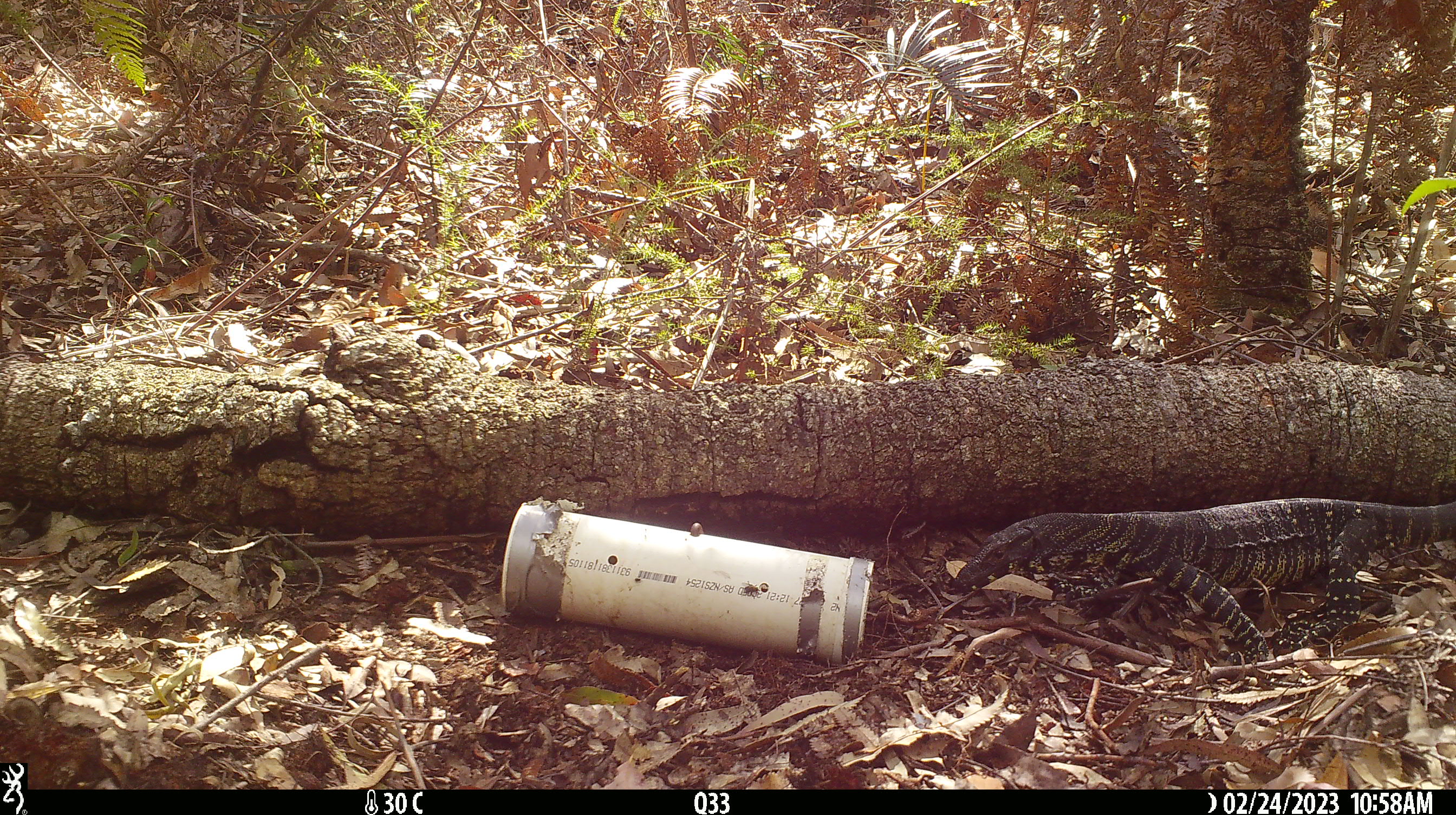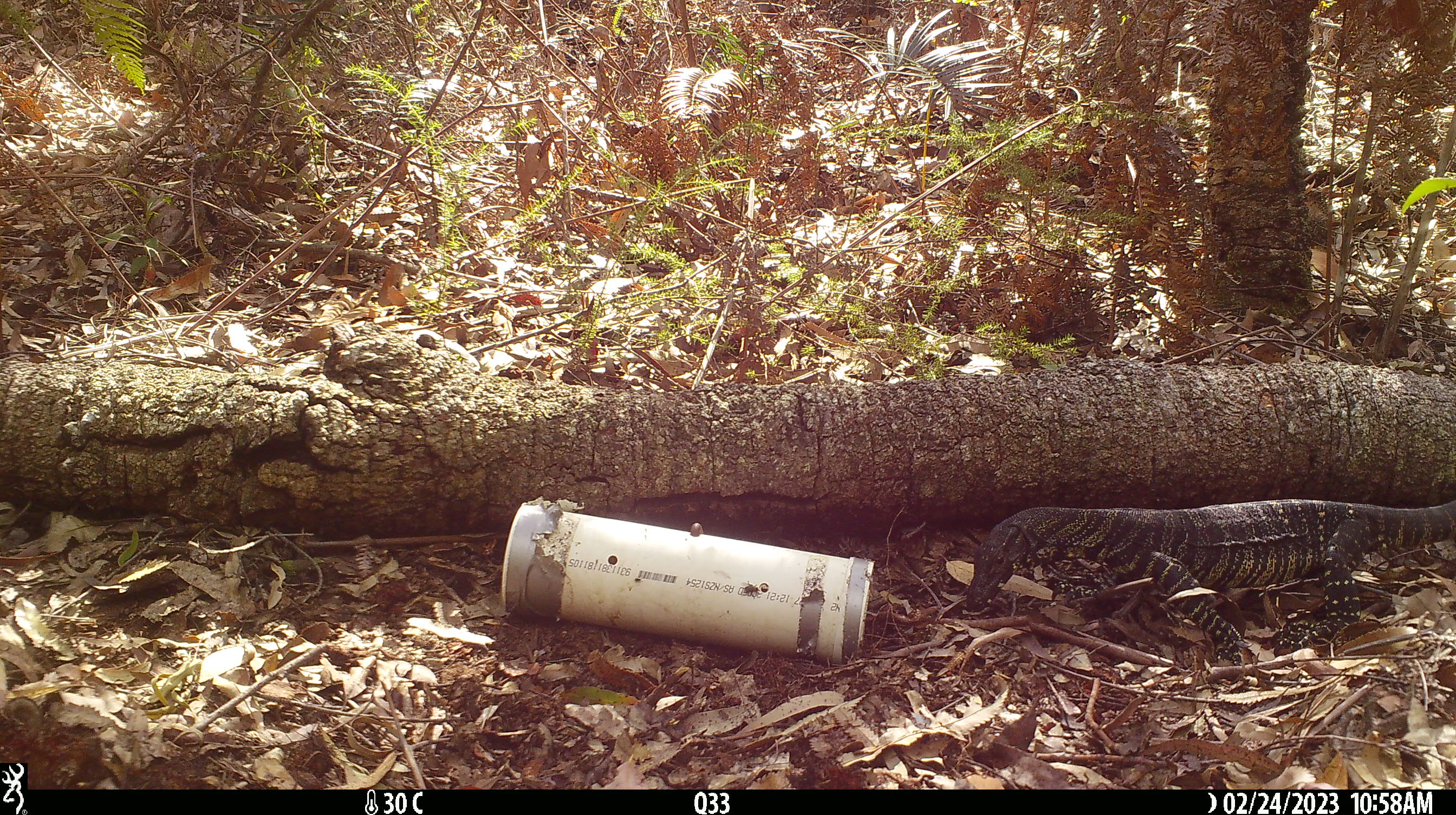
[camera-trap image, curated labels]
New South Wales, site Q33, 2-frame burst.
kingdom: Animalia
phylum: Chordata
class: Reptilia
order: Squamata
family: Varanidae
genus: Varanus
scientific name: Varanus varius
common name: lace monitor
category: goanna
Goanna (lace monitor) (Varanus varius).